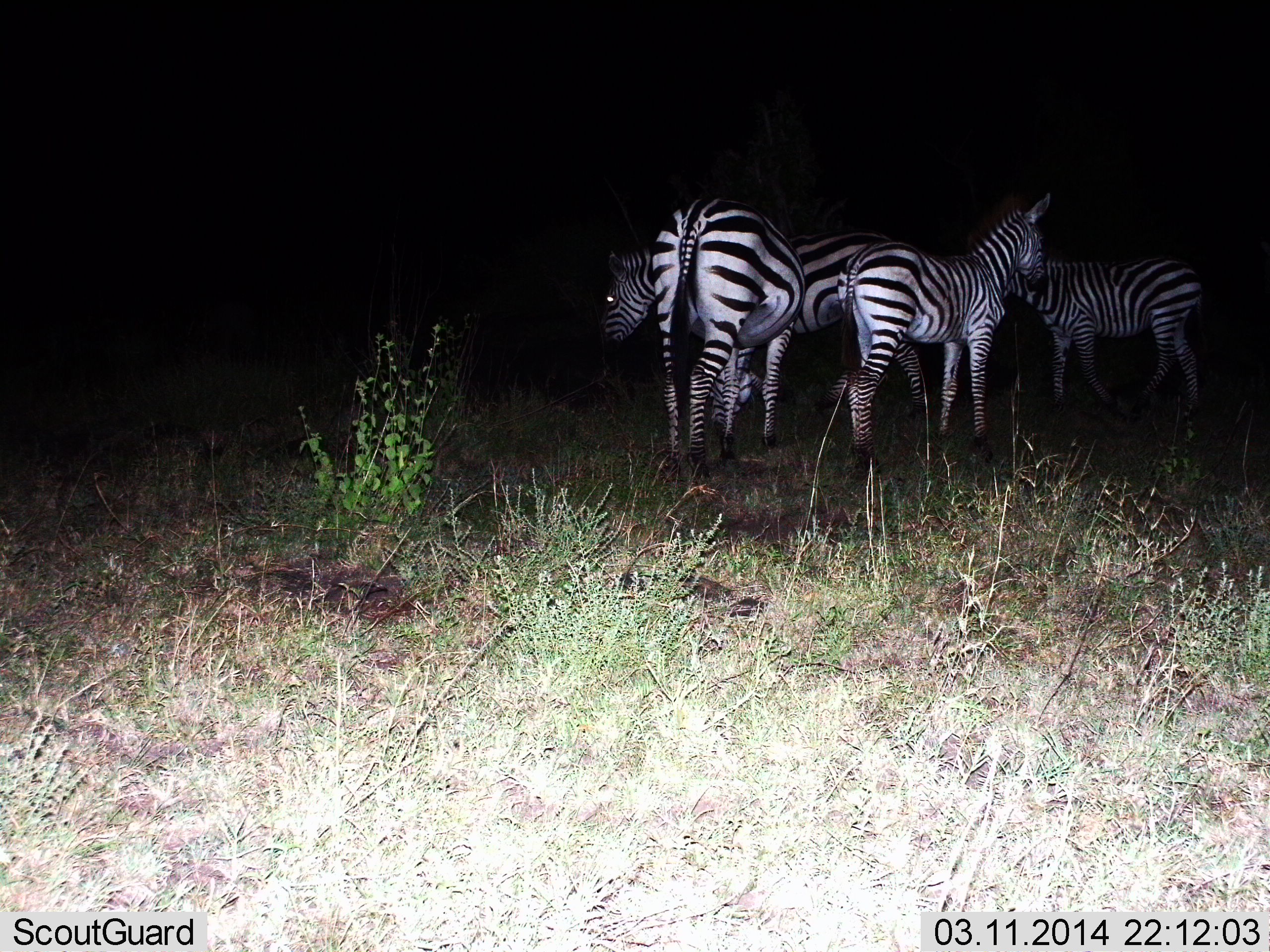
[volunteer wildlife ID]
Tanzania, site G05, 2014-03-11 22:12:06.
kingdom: Animalia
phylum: Chordata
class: Mammalia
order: Perissodactyla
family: Equidae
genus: Equus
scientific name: Equus quagga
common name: plains zebra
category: zebra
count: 4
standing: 100%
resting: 0%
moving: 10%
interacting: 0%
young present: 0%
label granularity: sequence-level